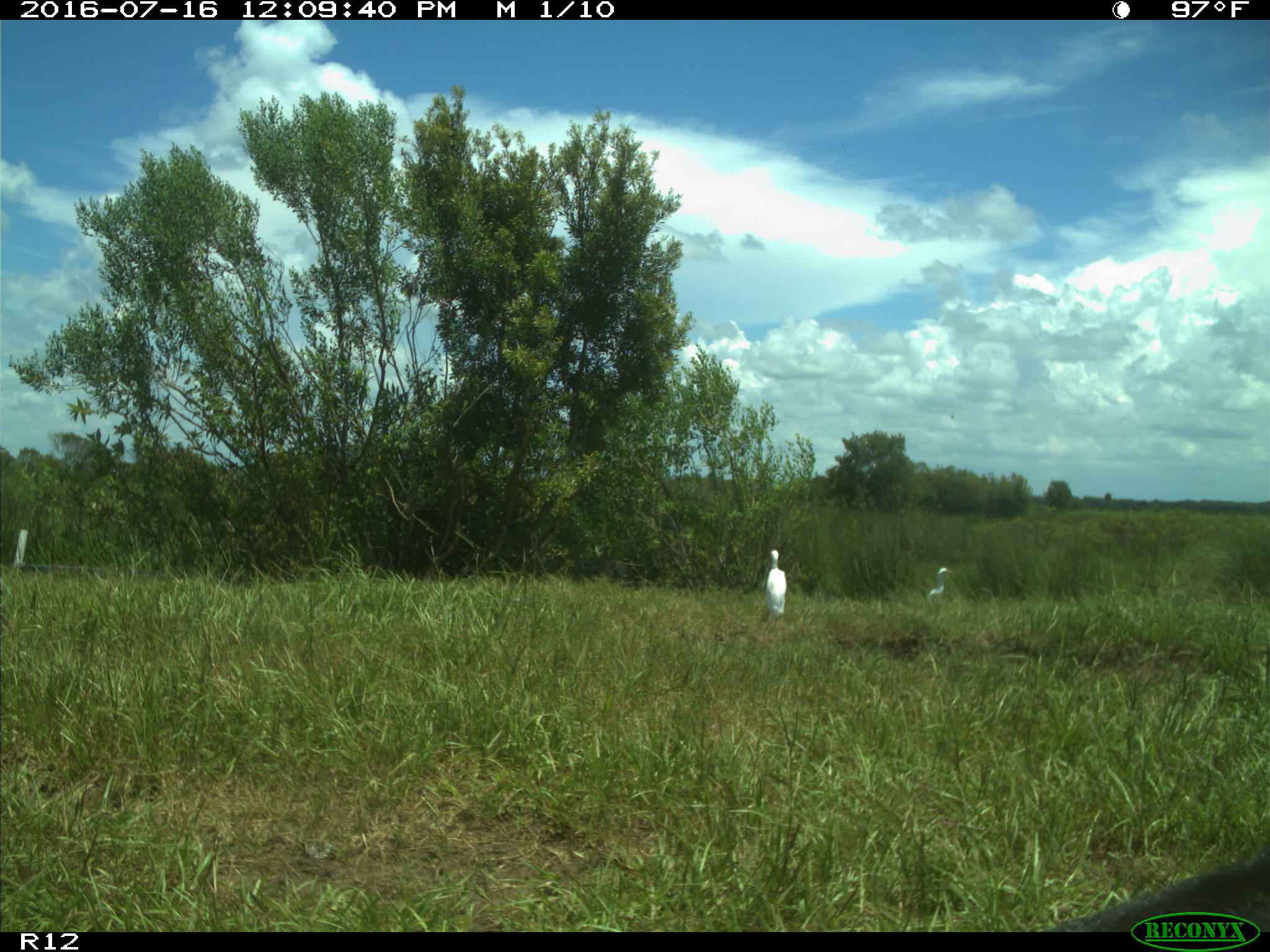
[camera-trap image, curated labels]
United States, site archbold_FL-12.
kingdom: Animalia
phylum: Chordata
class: Mammalia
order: Artiodactyla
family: Bovidae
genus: Bos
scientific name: Bos taurus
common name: domestic cow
Bos taurus (domestic cow).